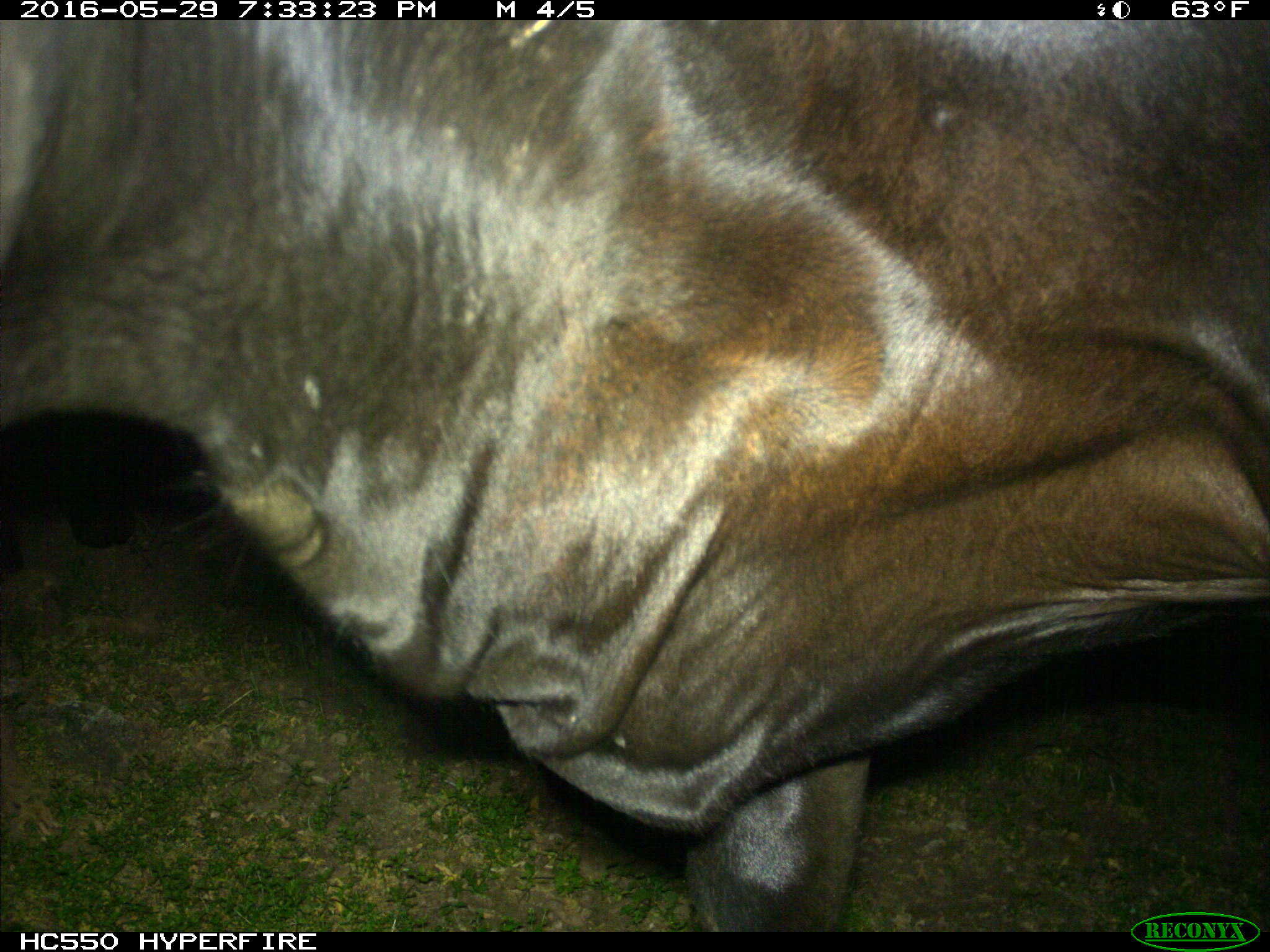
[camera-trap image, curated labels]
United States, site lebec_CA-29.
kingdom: Animalia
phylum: Chordata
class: Mammalia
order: Artiodactyla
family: Bovidae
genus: Bos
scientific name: Bos taurus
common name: domestic cow